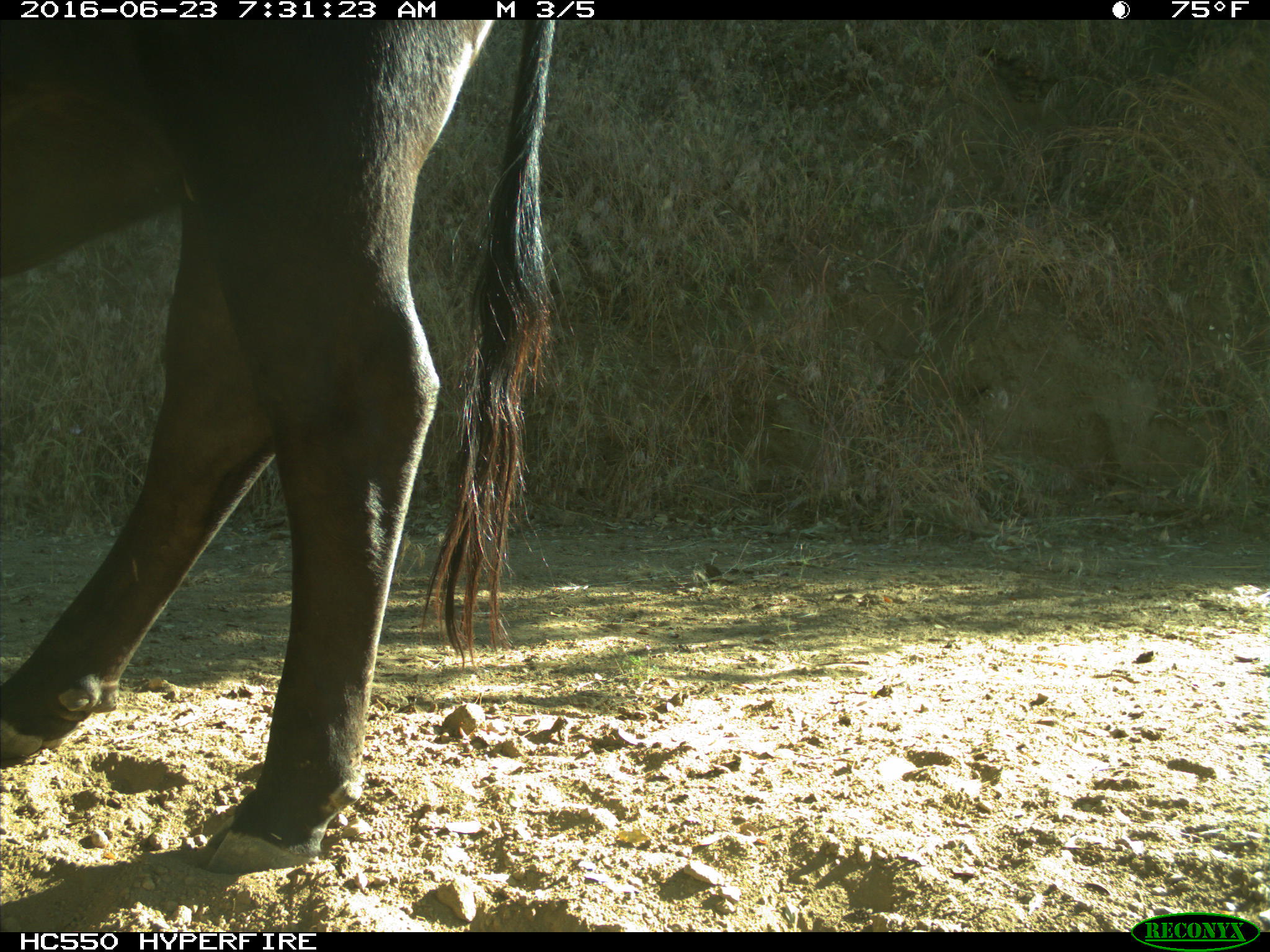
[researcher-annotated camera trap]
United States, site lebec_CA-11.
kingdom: Animalia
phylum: Chordata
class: Mammalia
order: Artiodactyla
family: Bovidae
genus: Bos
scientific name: Bos taurus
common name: domestic cow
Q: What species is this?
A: Bos taurus (domestic cow).